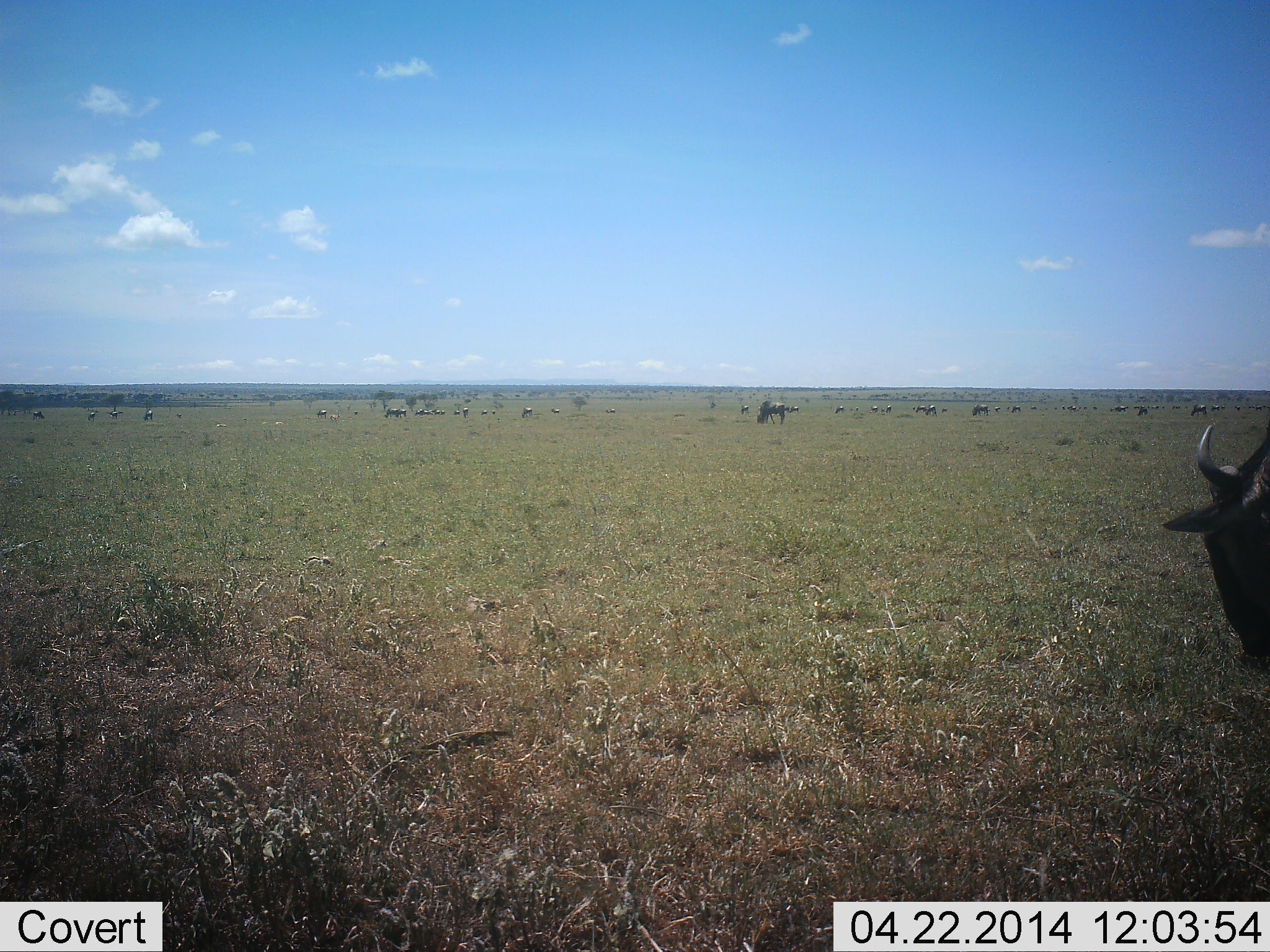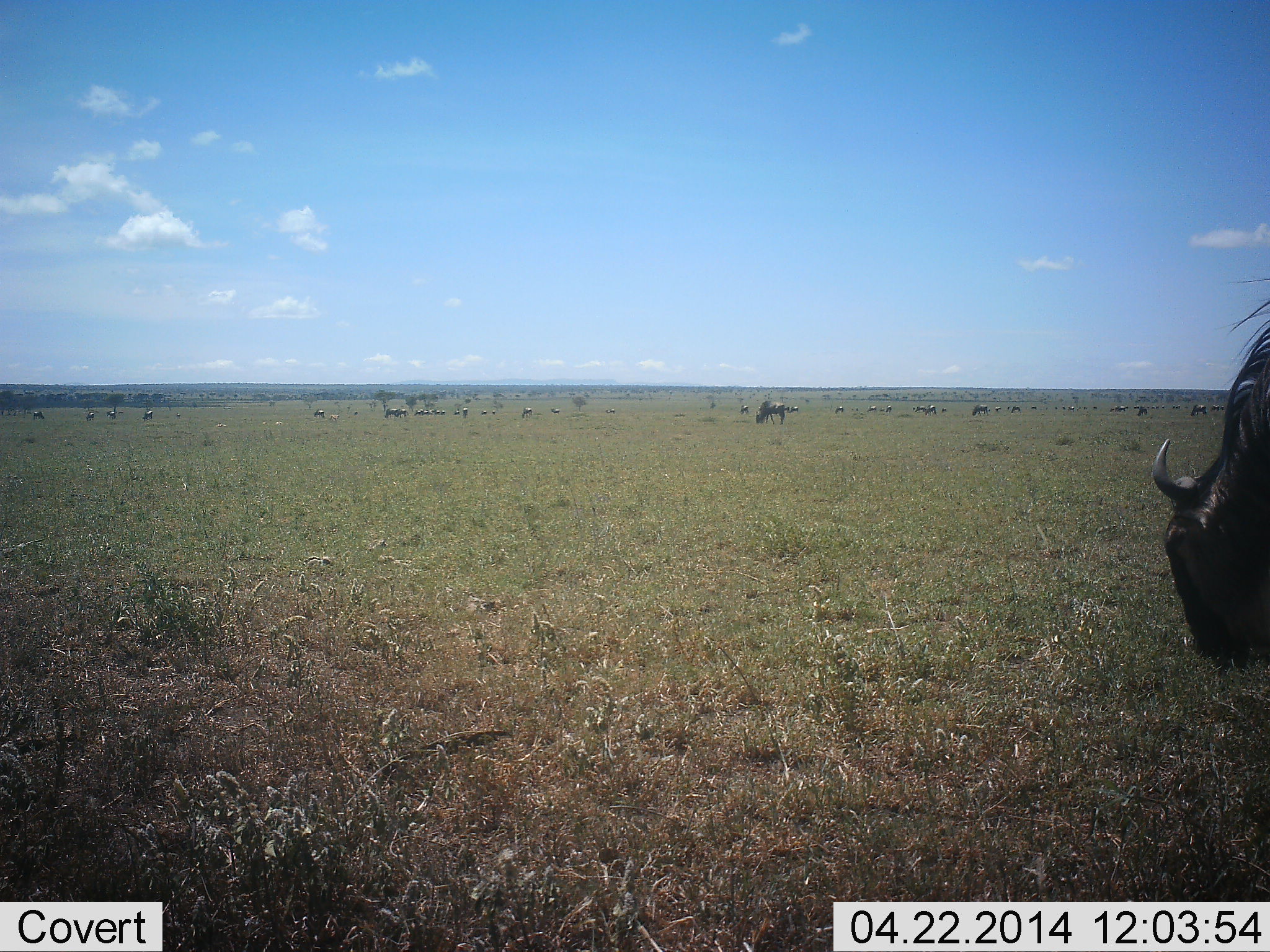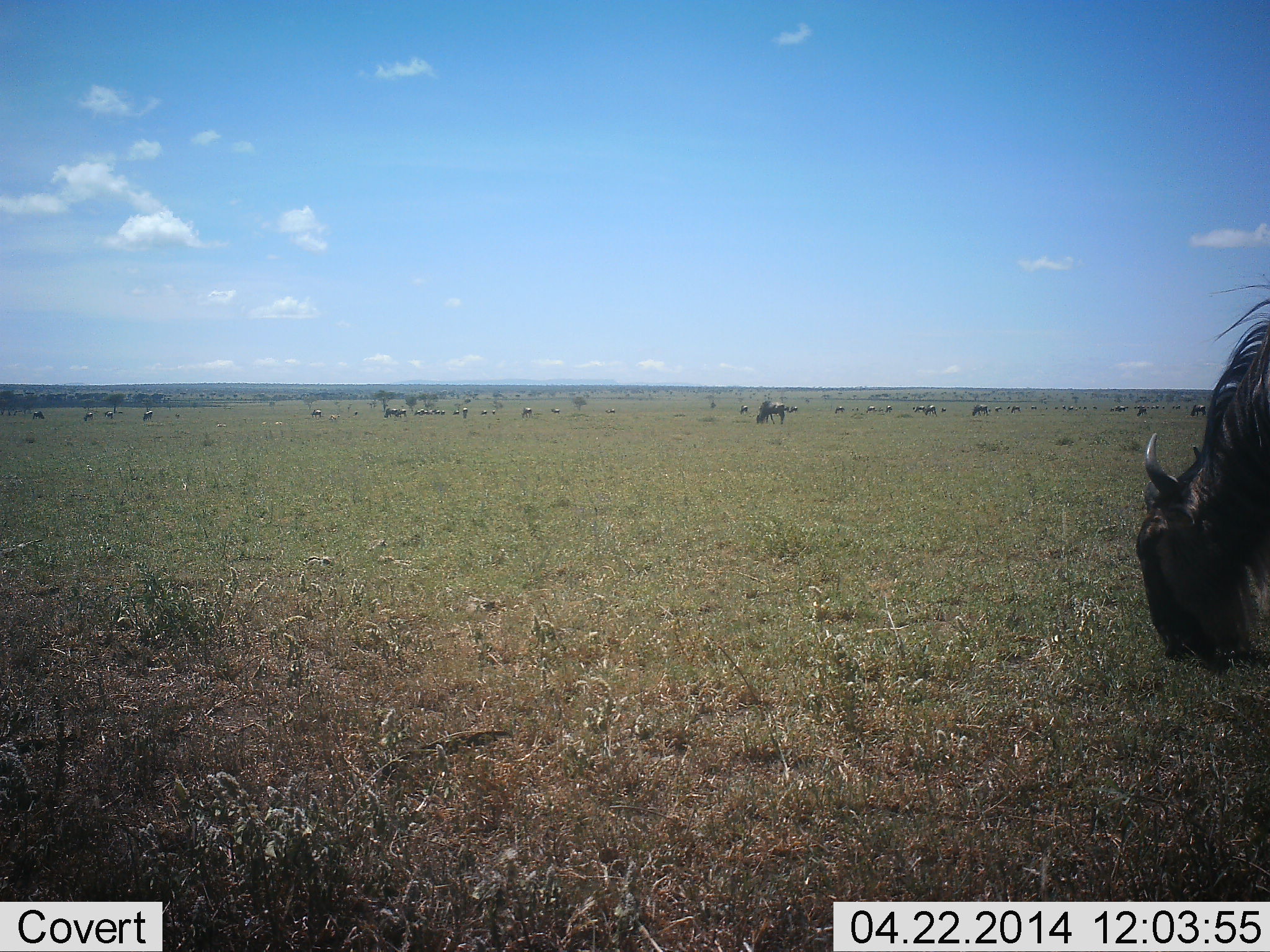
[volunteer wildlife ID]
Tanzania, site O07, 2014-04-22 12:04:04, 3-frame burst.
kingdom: Animalia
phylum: Chordata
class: Mammalia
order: Artiodactyla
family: Bovidae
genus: Connochaetes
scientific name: Connochaetes taurinus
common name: blue wildebeest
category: wildebeest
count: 11-50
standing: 60%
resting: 0%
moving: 20%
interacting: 0%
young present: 0%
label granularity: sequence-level